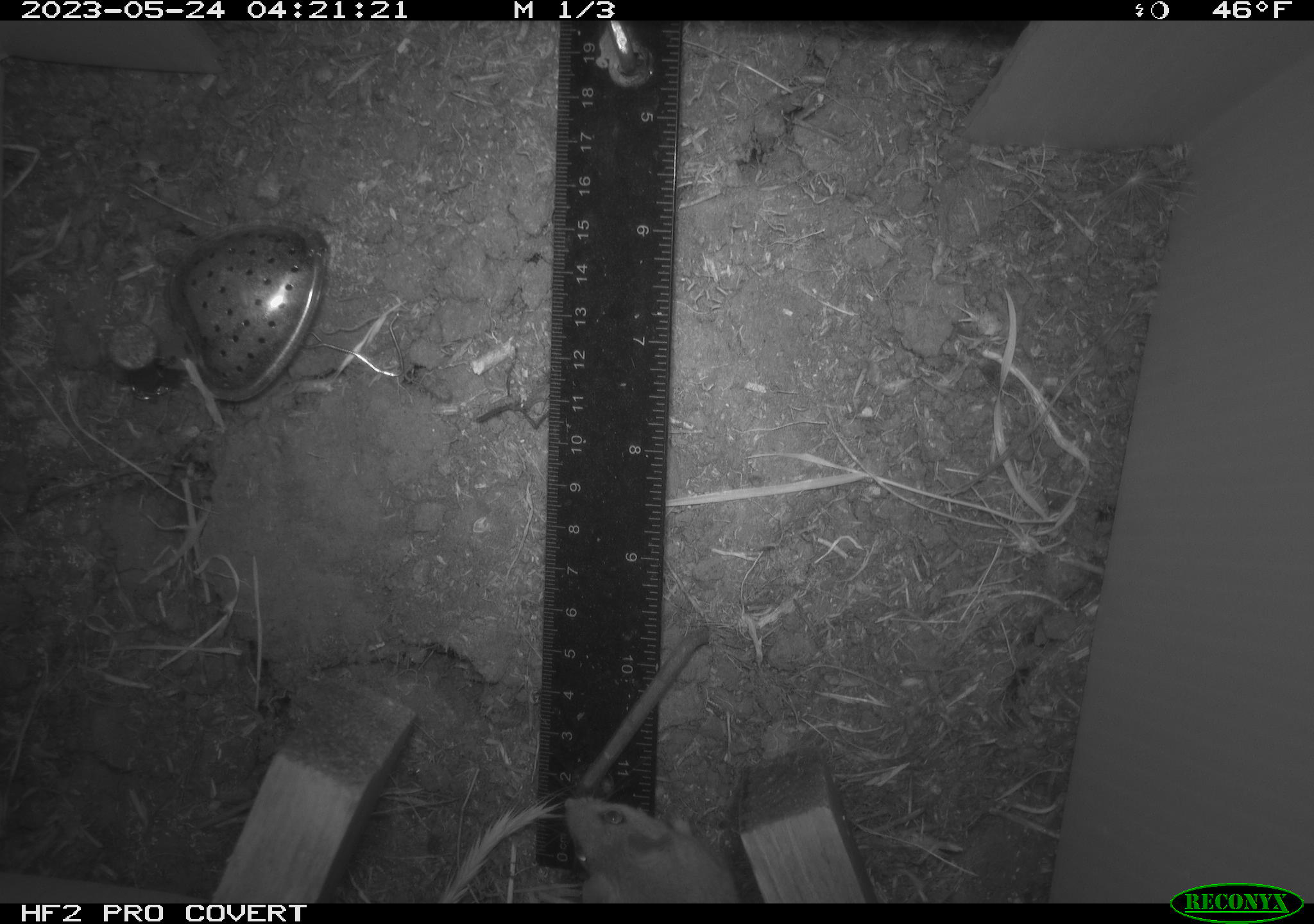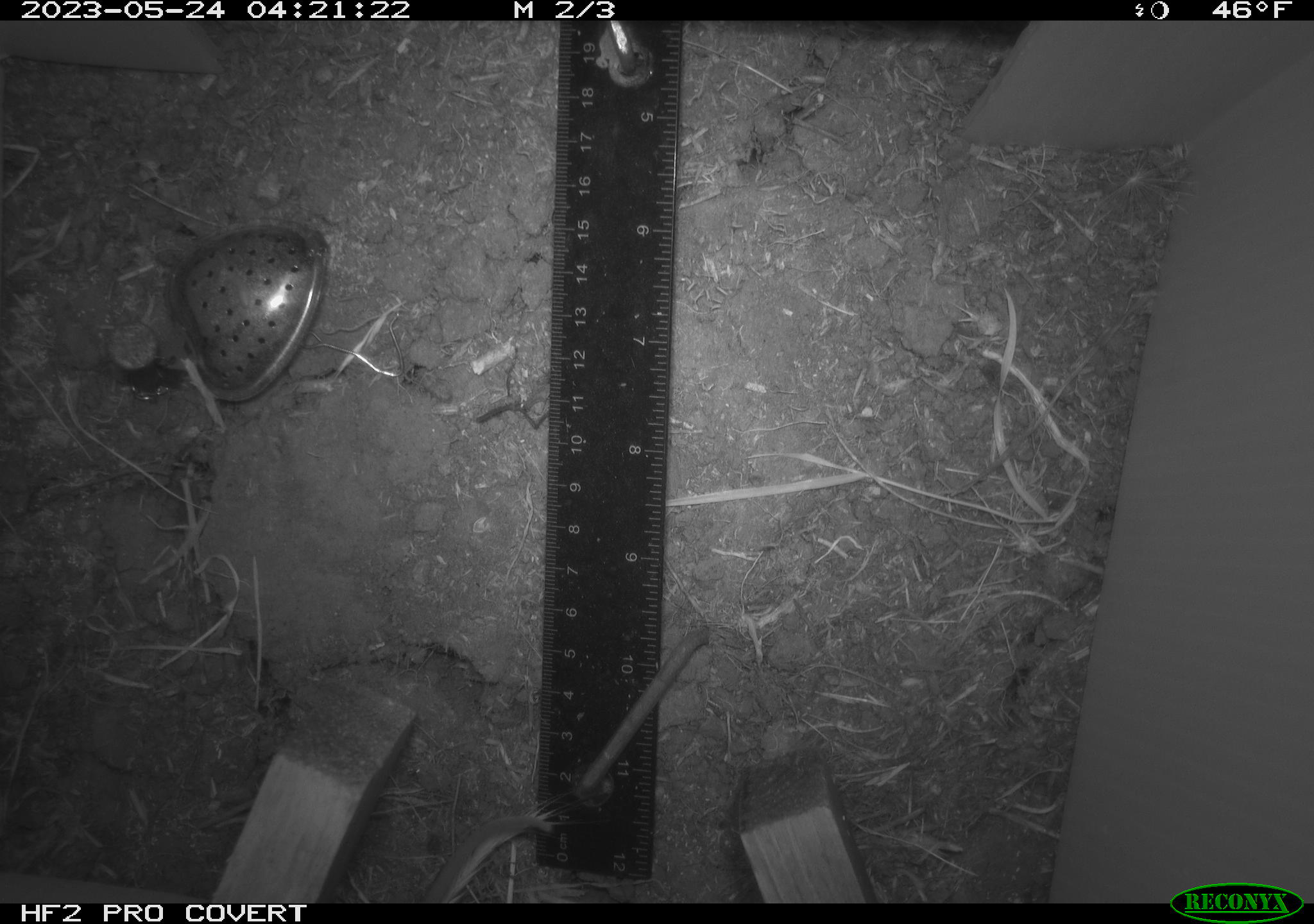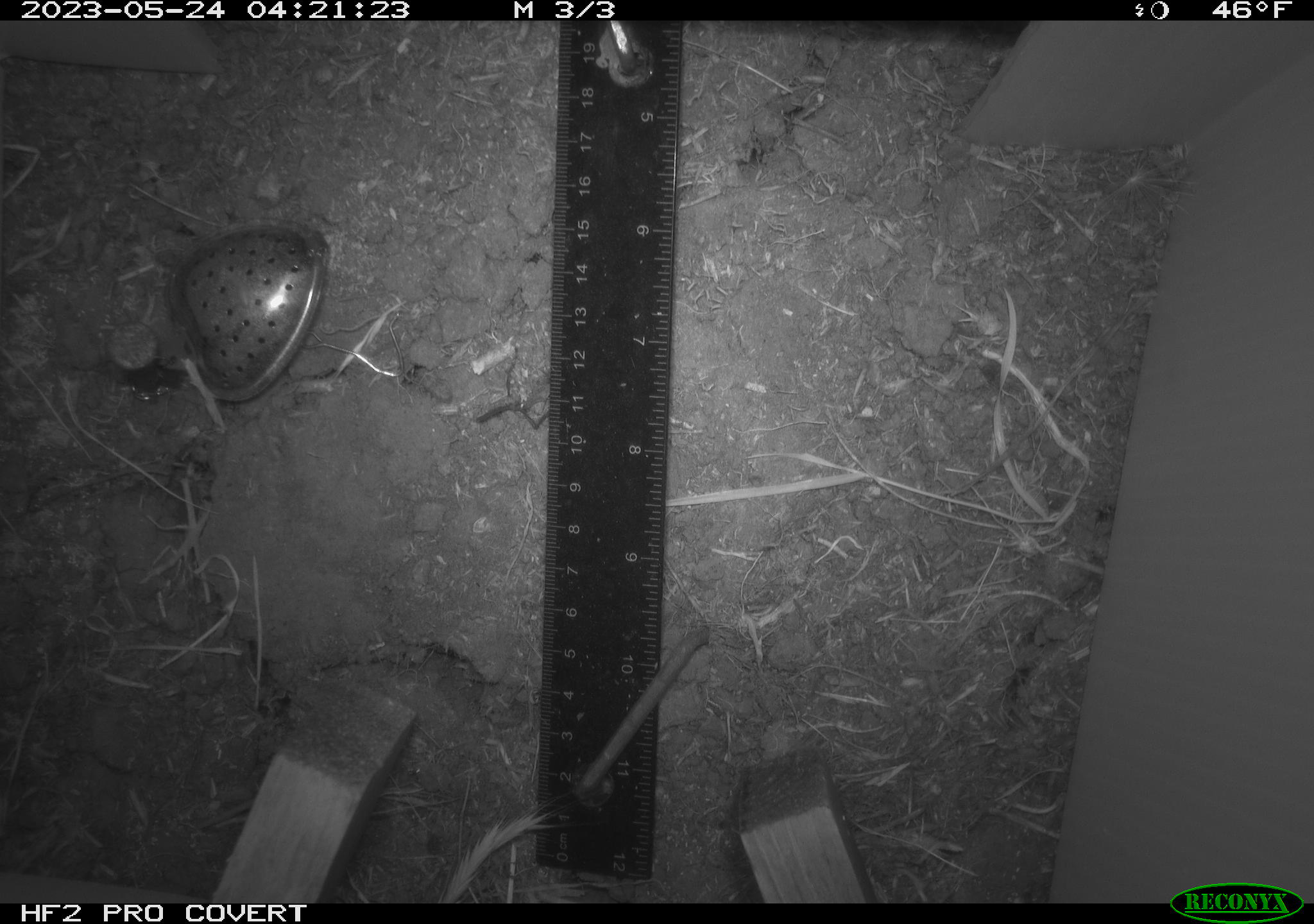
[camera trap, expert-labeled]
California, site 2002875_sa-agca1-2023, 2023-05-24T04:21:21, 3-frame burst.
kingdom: Animalia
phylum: Chordata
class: Mammalia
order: Rodentia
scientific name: Rodentia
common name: mouse species